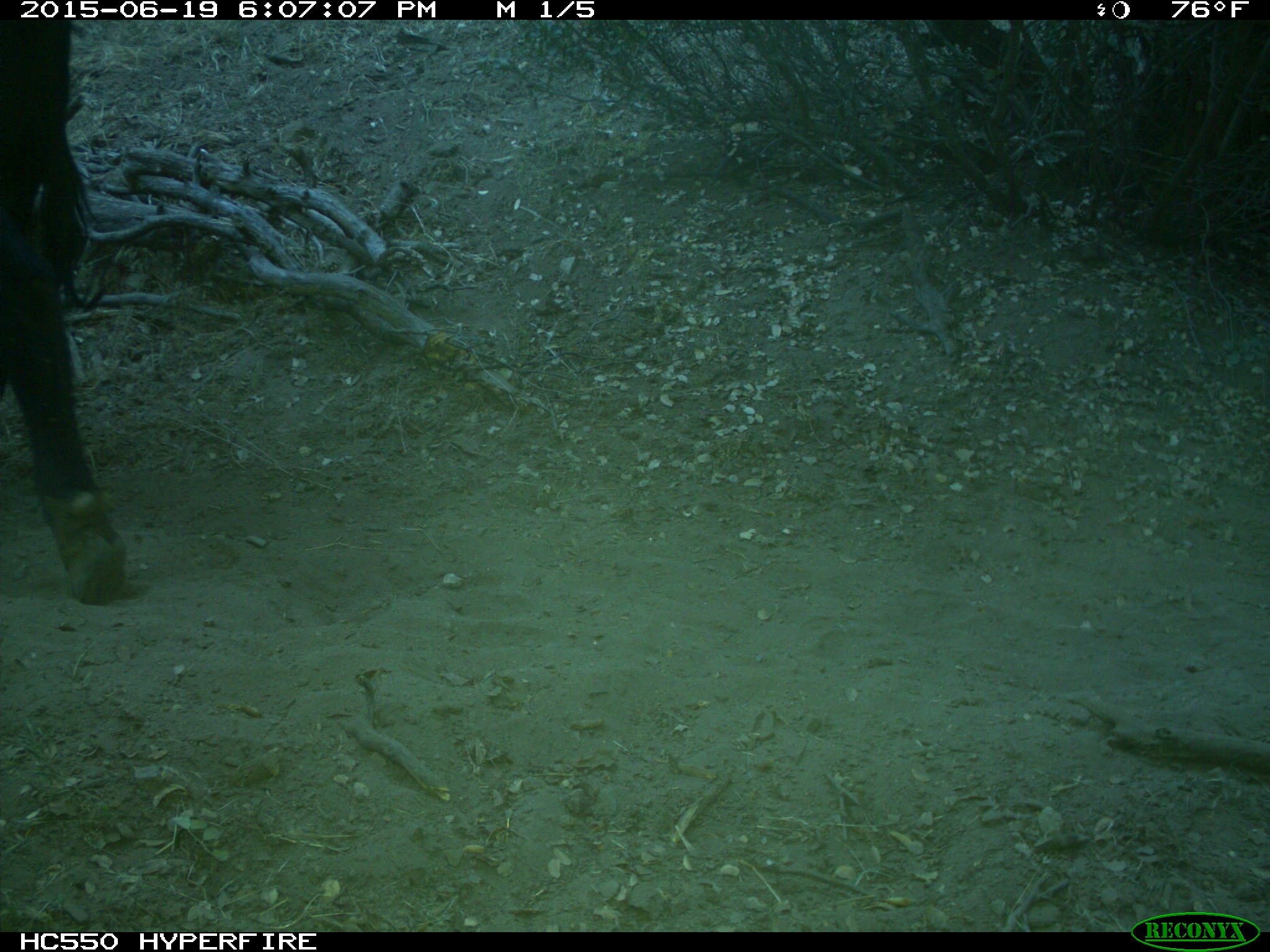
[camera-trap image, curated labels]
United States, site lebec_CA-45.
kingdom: Animalia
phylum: Chordata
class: Mammalia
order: Artiodactyla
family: Bovidae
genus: Bos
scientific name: Bos taurus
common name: domestic cow